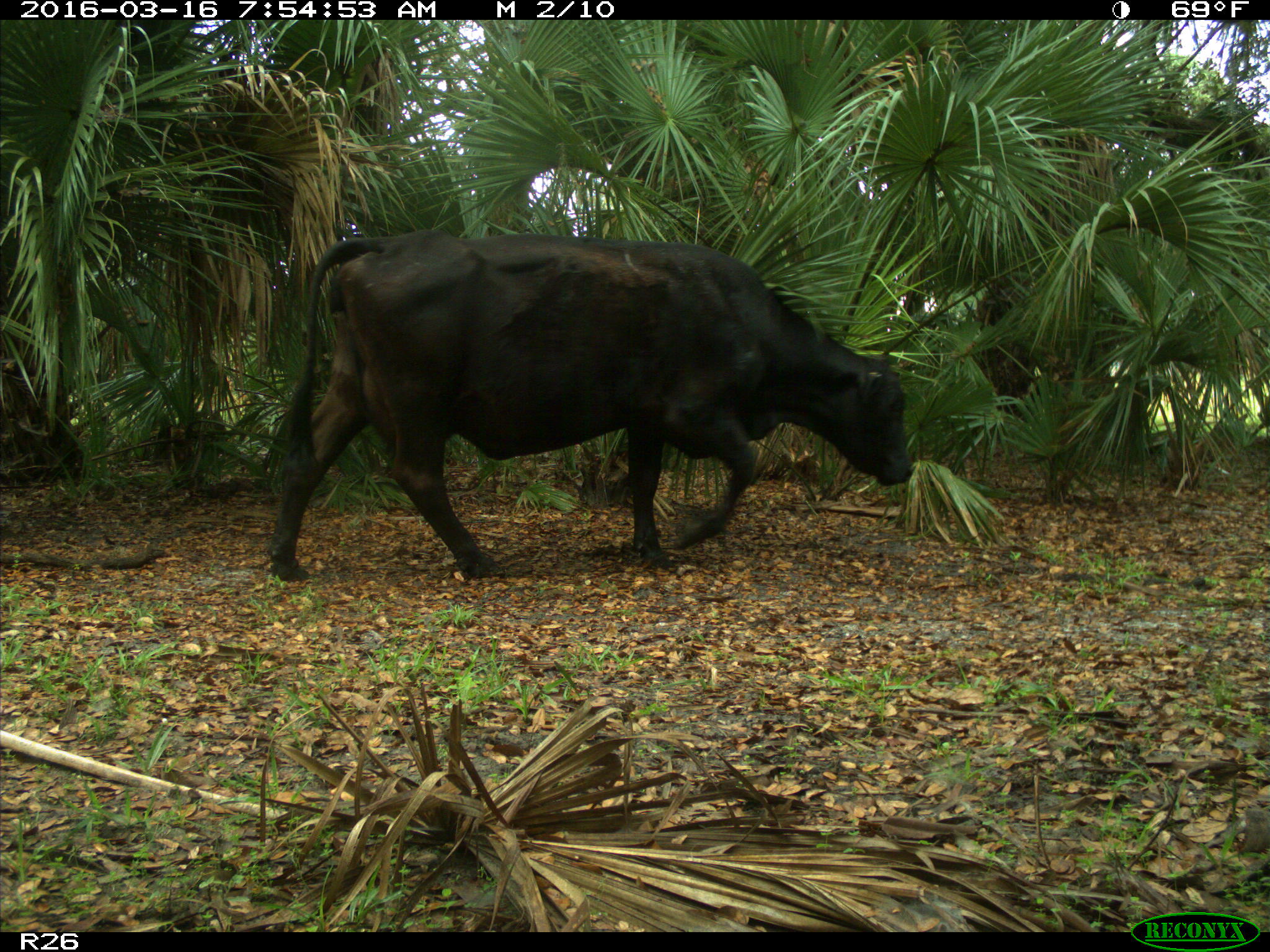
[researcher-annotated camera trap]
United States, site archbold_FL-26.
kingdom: Animalia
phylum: Chordata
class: Mammalia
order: Artiodactyla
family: Bovidae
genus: Bos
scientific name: Bos taurus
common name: domestic cow